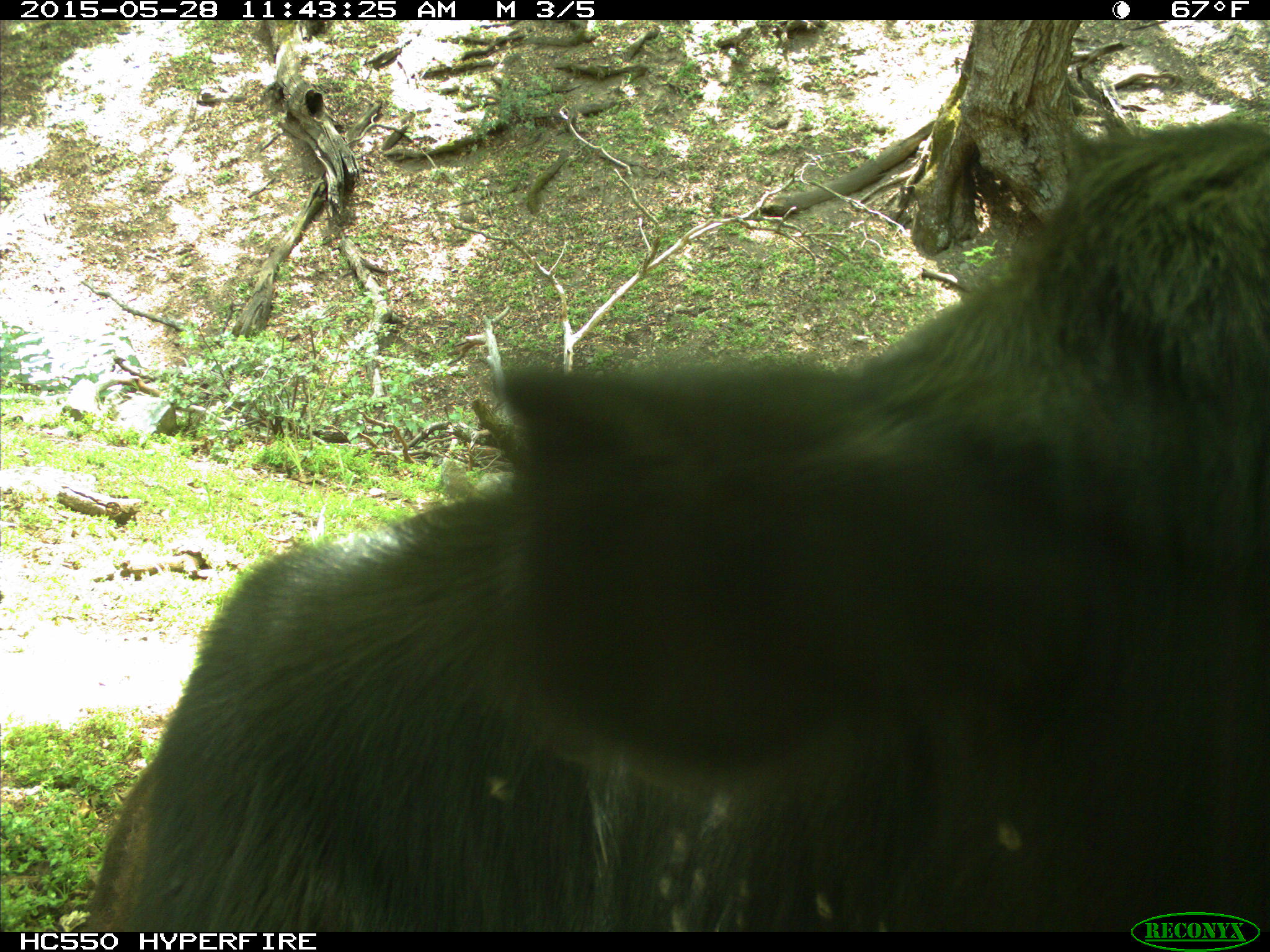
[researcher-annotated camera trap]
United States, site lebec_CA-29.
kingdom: Animalia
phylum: Chordata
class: Mammalia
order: Artiodactyla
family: Bovidae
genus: Bos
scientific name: Bos taurus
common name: domestic cow